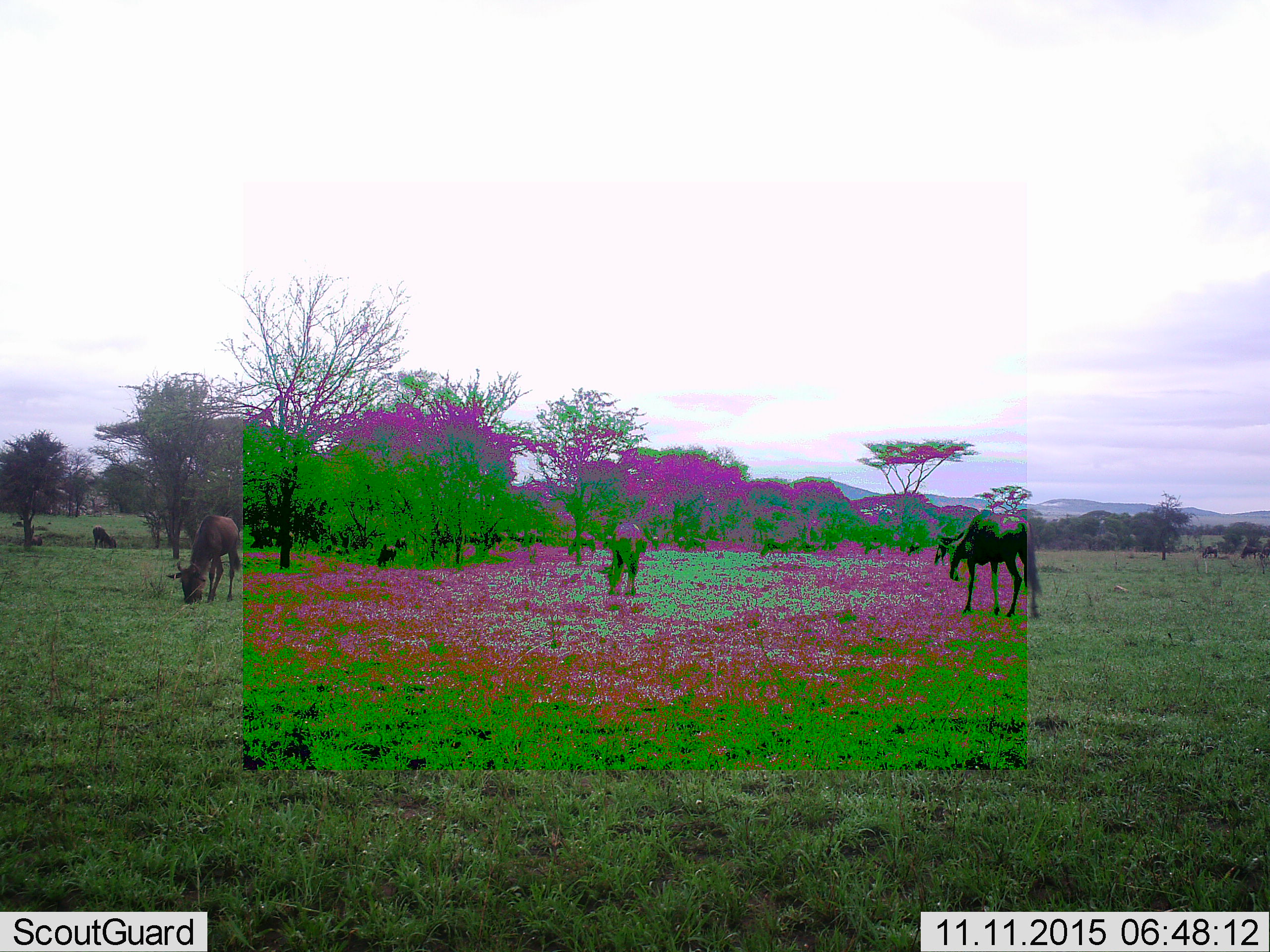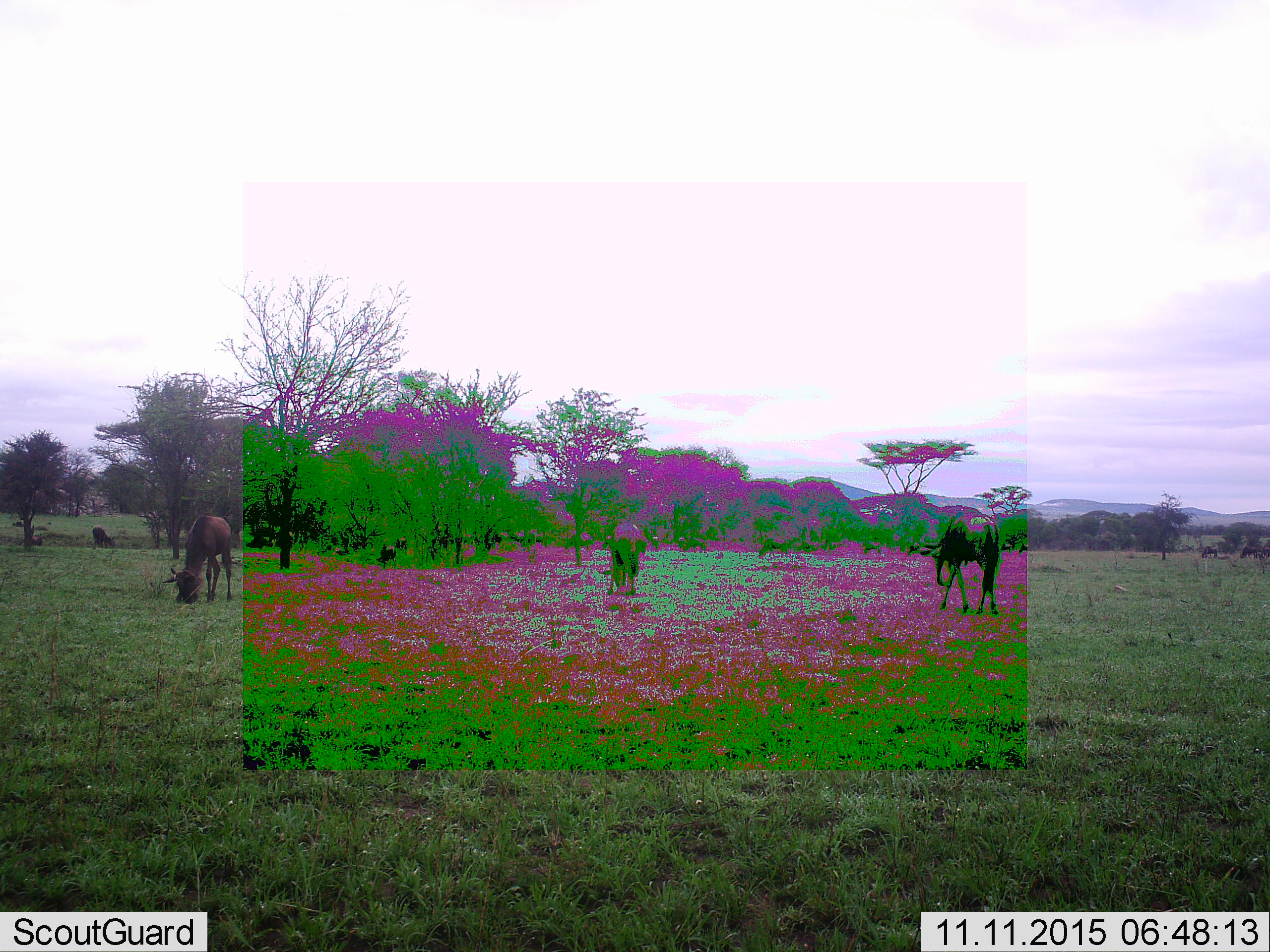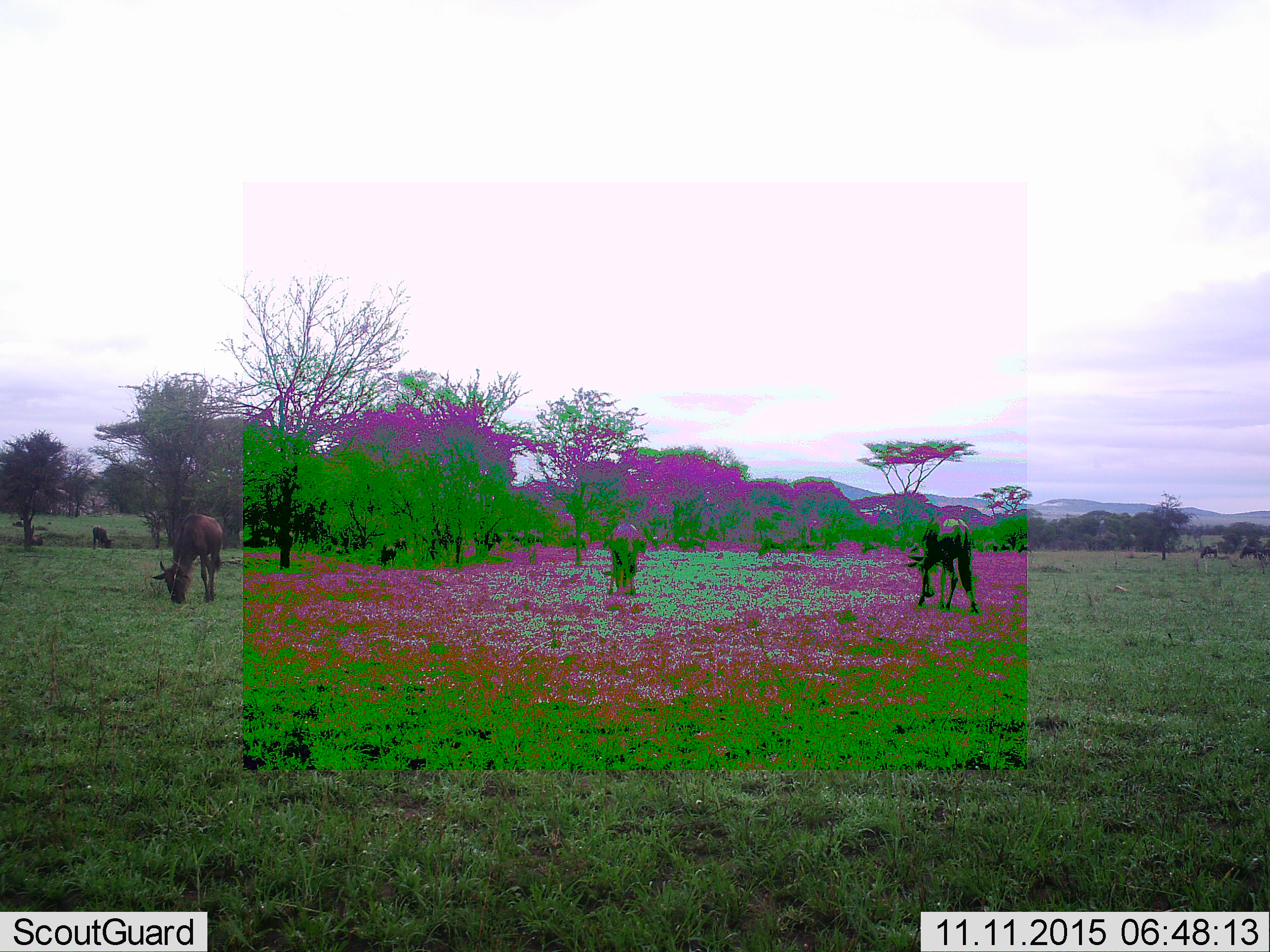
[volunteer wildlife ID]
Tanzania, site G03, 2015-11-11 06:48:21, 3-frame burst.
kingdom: Animalia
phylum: Chordata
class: Mammalia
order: Artiodactyla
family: Bovidae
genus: Connochaetes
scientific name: Connochaetes taurinus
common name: blue wildebeest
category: wildebeest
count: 11-50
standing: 45%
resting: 0%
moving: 64%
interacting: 0%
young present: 9%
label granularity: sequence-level